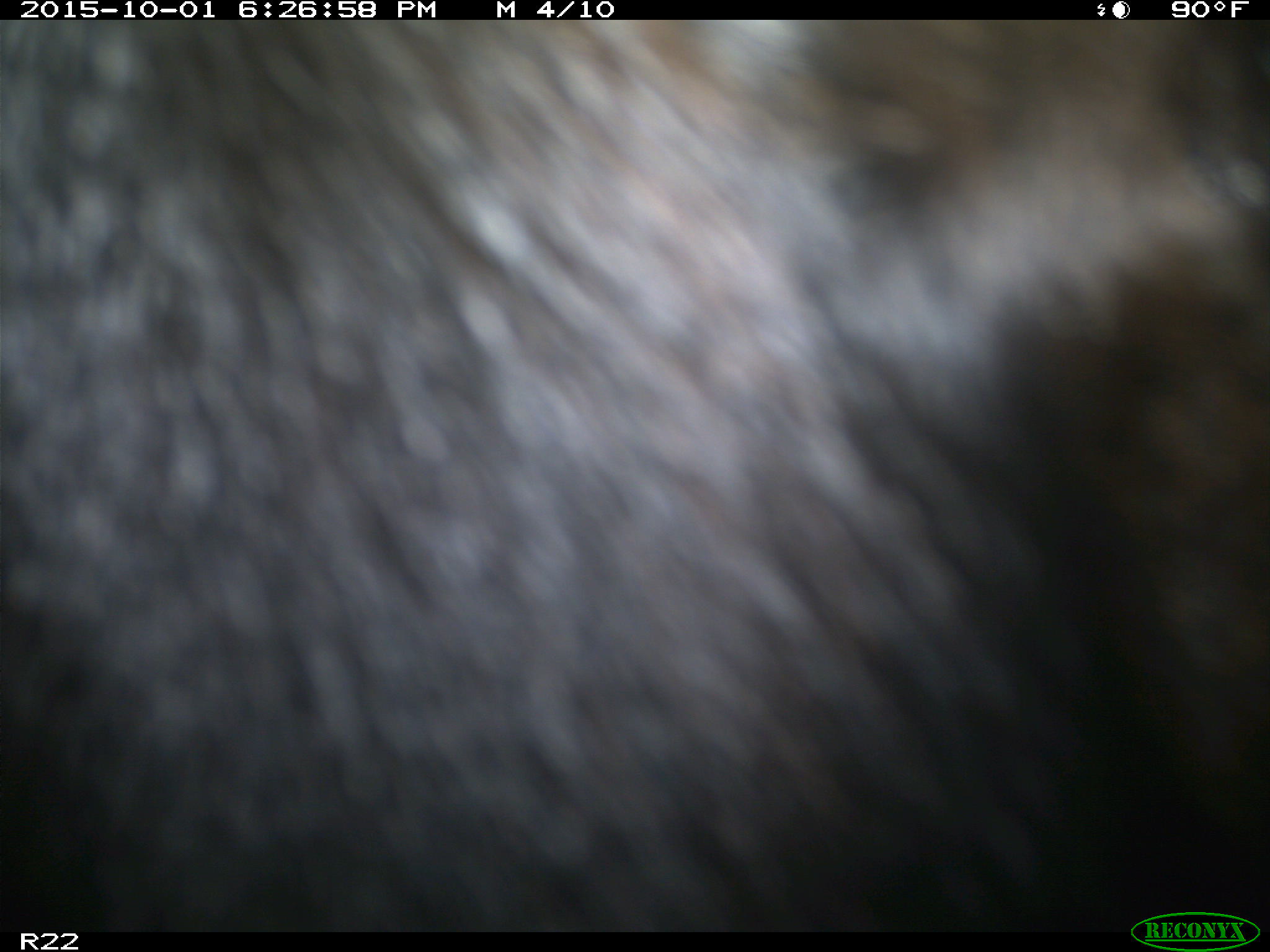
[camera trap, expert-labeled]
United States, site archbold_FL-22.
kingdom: Animalia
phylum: Chordata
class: Mammalia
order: Artiodactyla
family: Bovidae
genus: Bos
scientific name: Bos taurus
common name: domestic cow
Bos taurus (domestic cow).